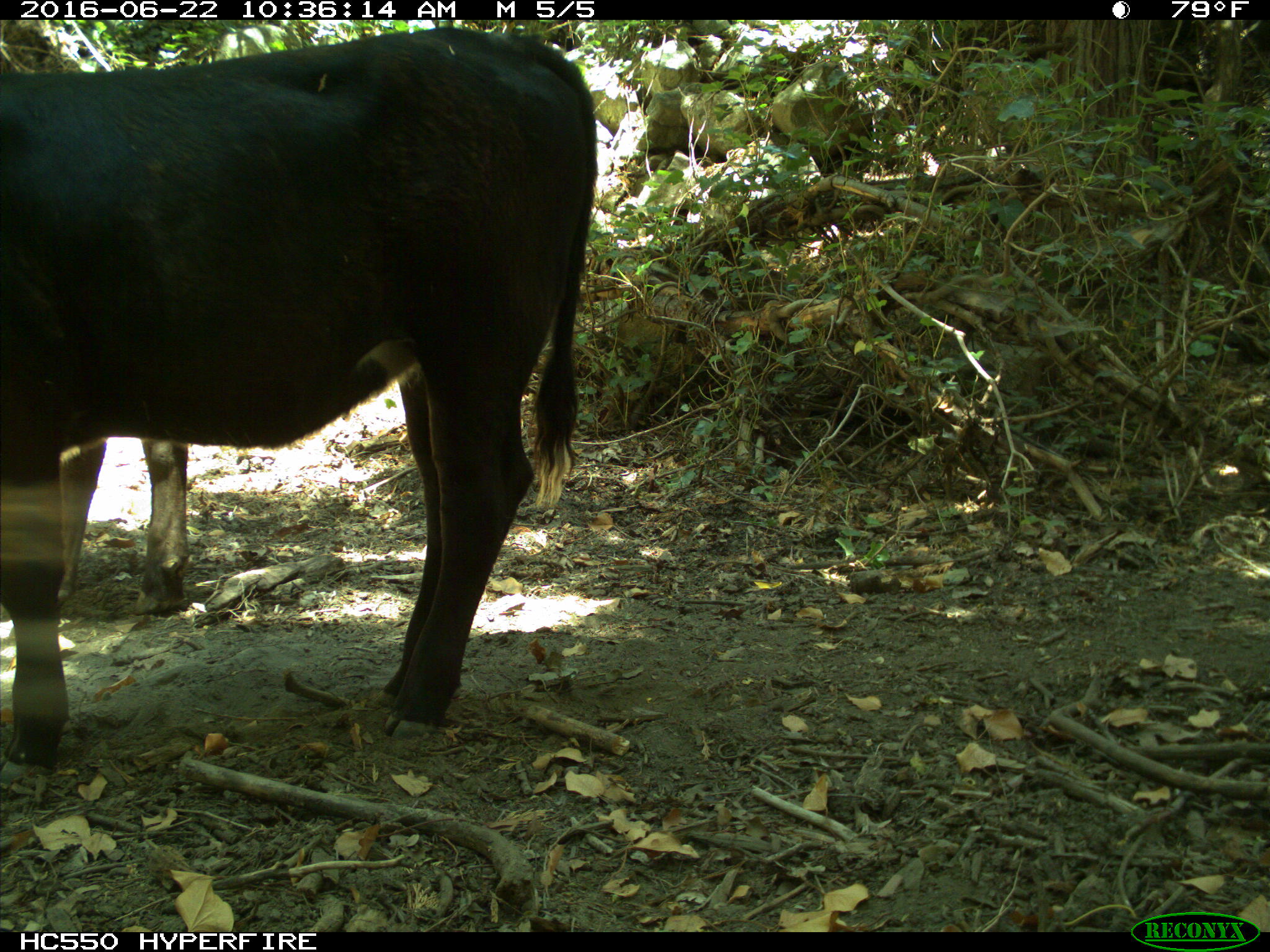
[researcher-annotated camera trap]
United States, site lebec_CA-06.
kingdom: Animalia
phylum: Chordata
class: Mammalia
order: Artiodactyla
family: Bovidae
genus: Bos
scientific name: Bos taurus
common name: domestic cow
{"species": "Bos taurus (domestic cow)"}